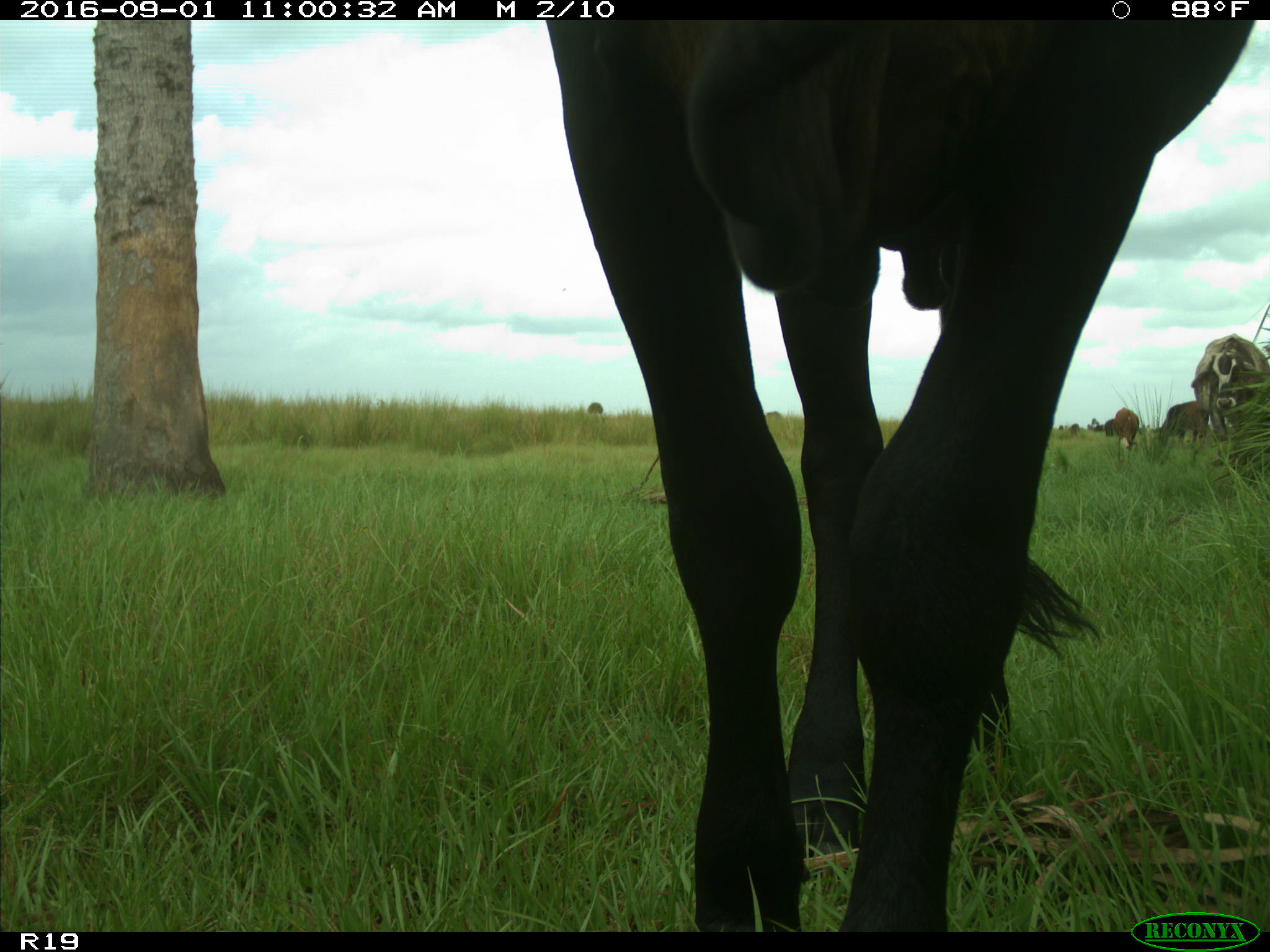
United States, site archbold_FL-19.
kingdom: Animalia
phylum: Chordata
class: Mammalia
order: Artiodactyla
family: Bovidae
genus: Bos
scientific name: Bos taurus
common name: domestic cow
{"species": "Bos taurus (domestic cow)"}